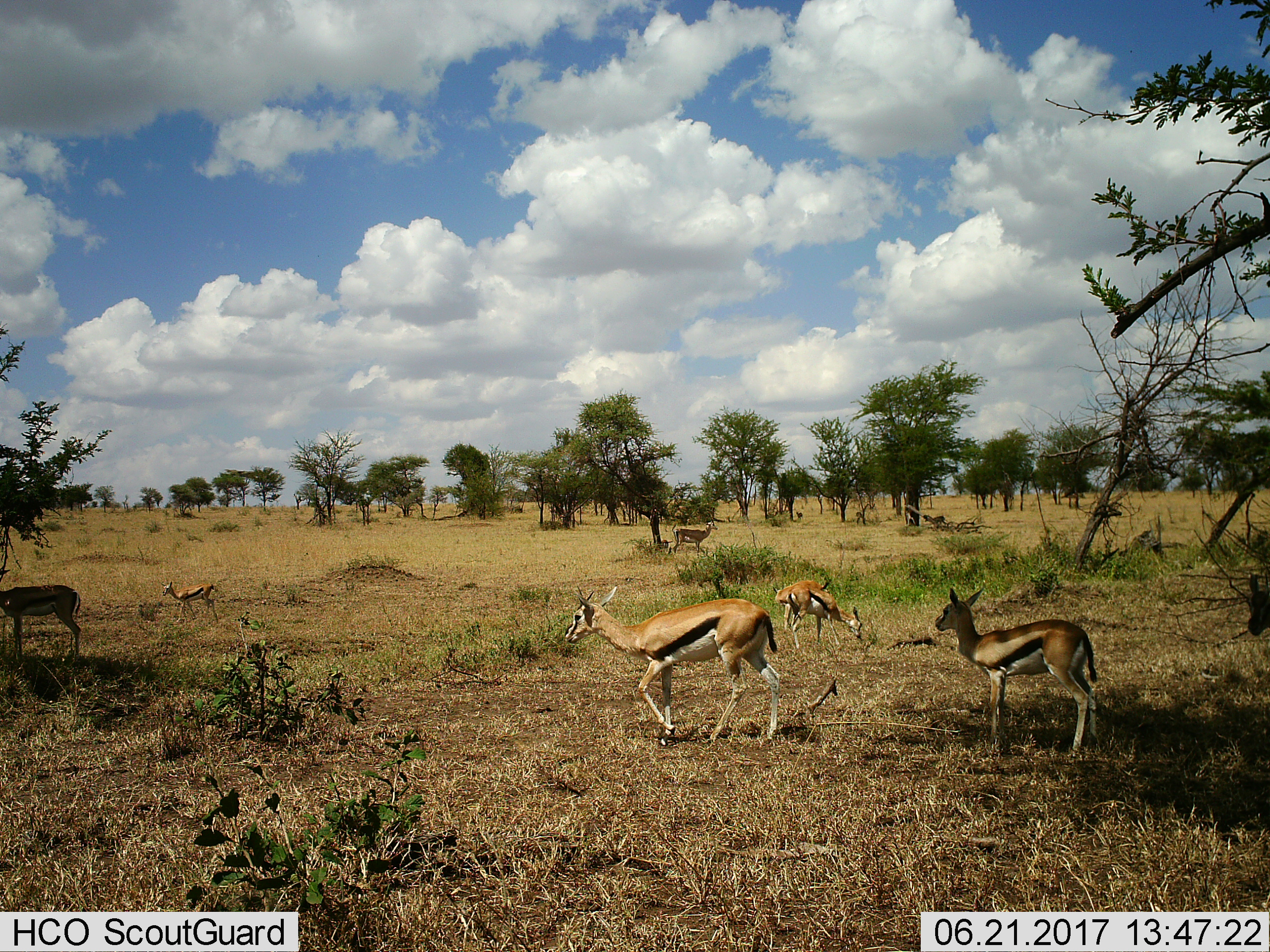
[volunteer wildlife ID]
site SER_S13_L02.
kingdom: Animalia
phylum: Chordata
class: Mammalia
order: Artiodactyla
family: Bovidae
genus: Eudorcas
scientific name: Eudorcas thomsonii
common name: thomson's gazelle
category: gazellethomsons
Gazellethomsons (thomson's gazelle) (Eudorcas thomsonii), count 9. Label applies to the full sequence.